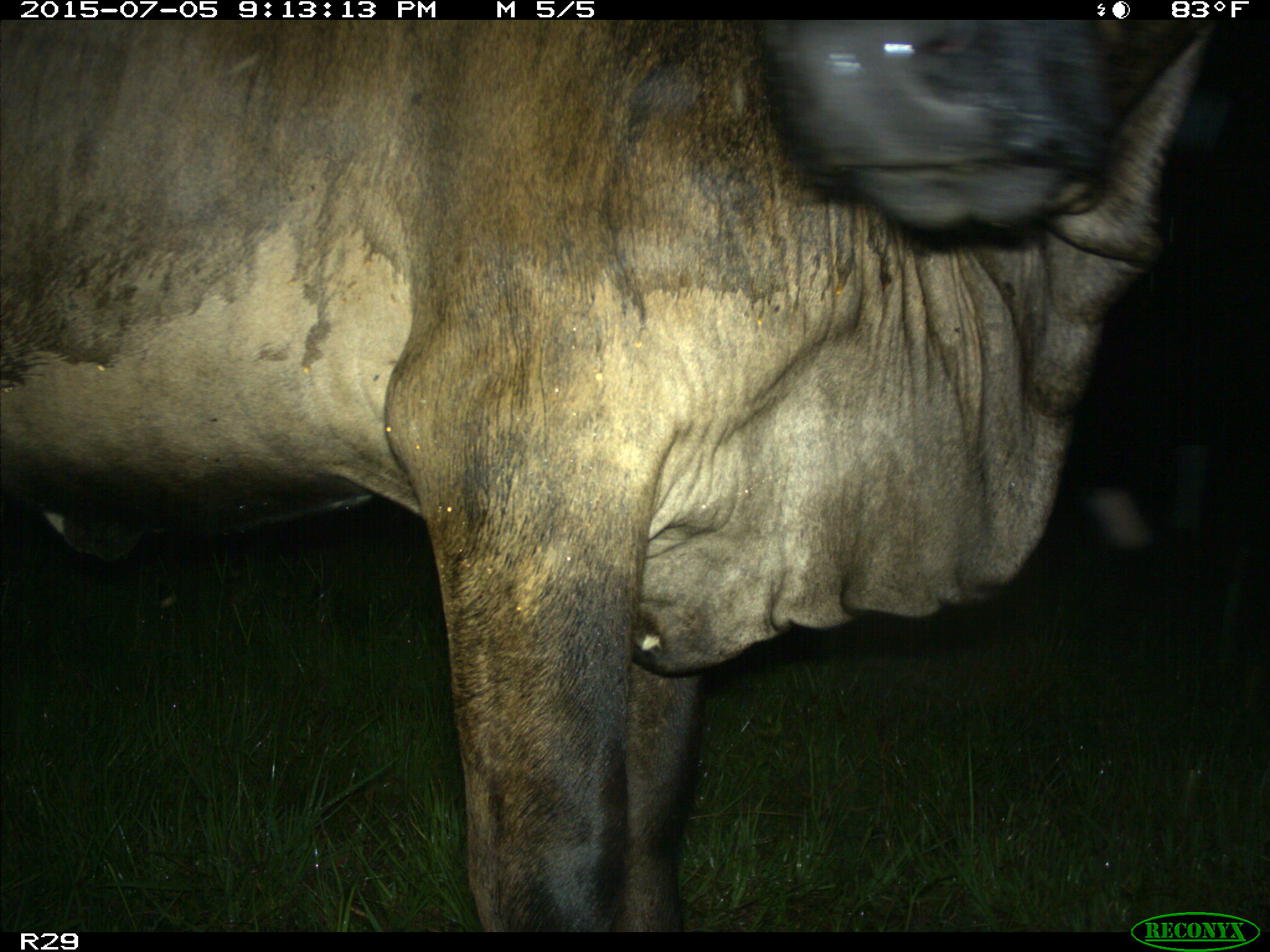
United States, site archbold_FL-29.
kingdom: Animalia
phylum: Chordata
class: Mammalia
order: Artiodactyla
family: Bovidae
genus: Bos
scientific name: Bos taurus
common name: domestic cow